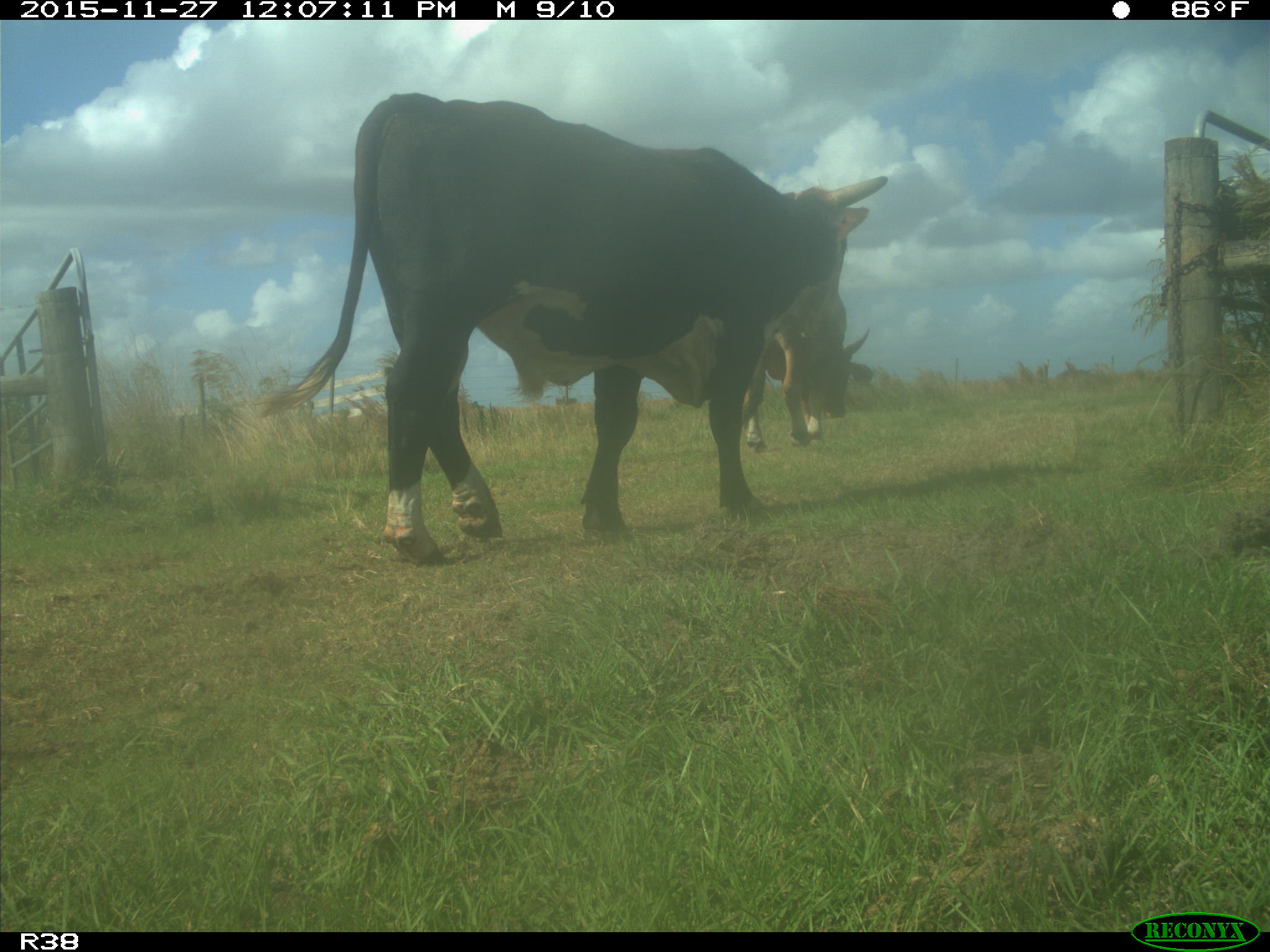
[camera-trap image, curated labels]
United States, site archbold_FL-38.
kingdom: Animalia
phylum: Chordata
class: Mammalia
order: Artiodactyla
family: Bovidae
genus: Bos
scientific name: Bos taurus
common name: domestic cow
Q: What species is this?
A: Bos taurus (domestic cow).